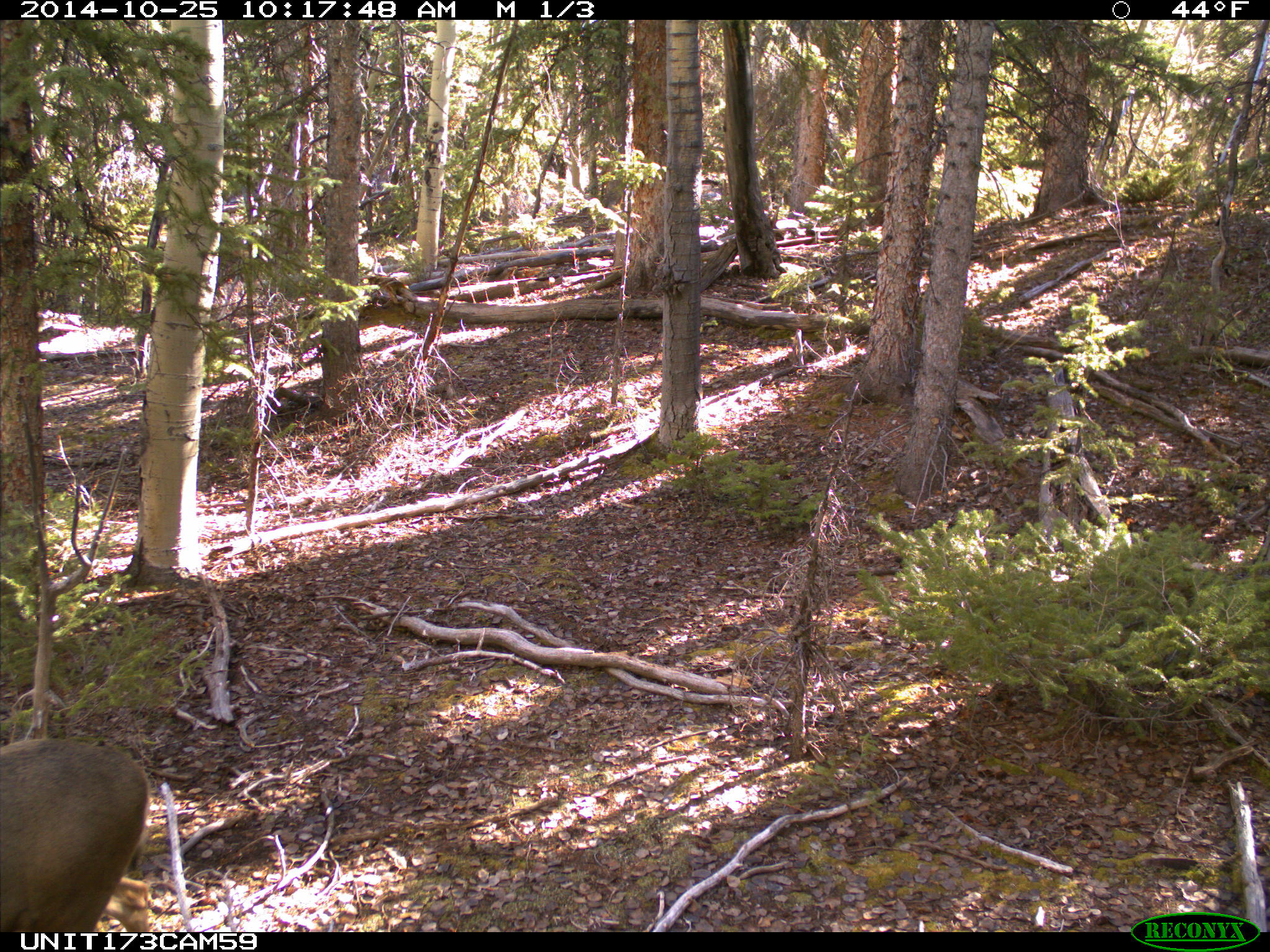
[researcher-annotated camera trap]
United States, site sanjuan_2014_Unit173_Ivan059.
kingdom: Animalia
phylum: Chordata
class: Mammalia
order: Artiodactyla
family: Cervidae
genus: Odocoileus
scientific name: Odocoileus hemionus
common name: mule deer